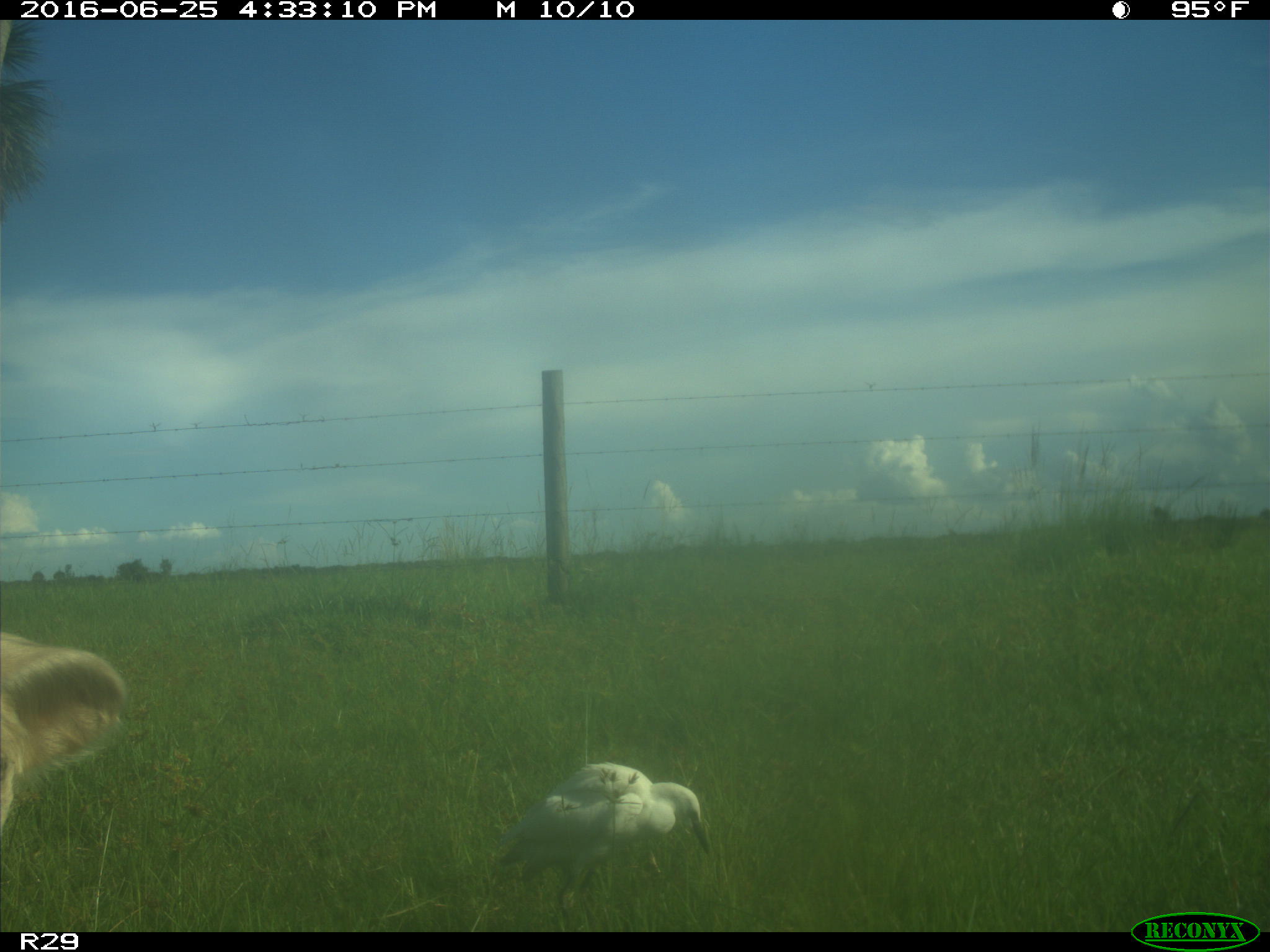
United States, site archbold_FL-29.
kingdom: Animalia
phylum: Chordata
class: Mammalia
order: Artiodactyla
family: Bovidae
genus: Bos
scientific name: Bos taurus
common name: domestic cow